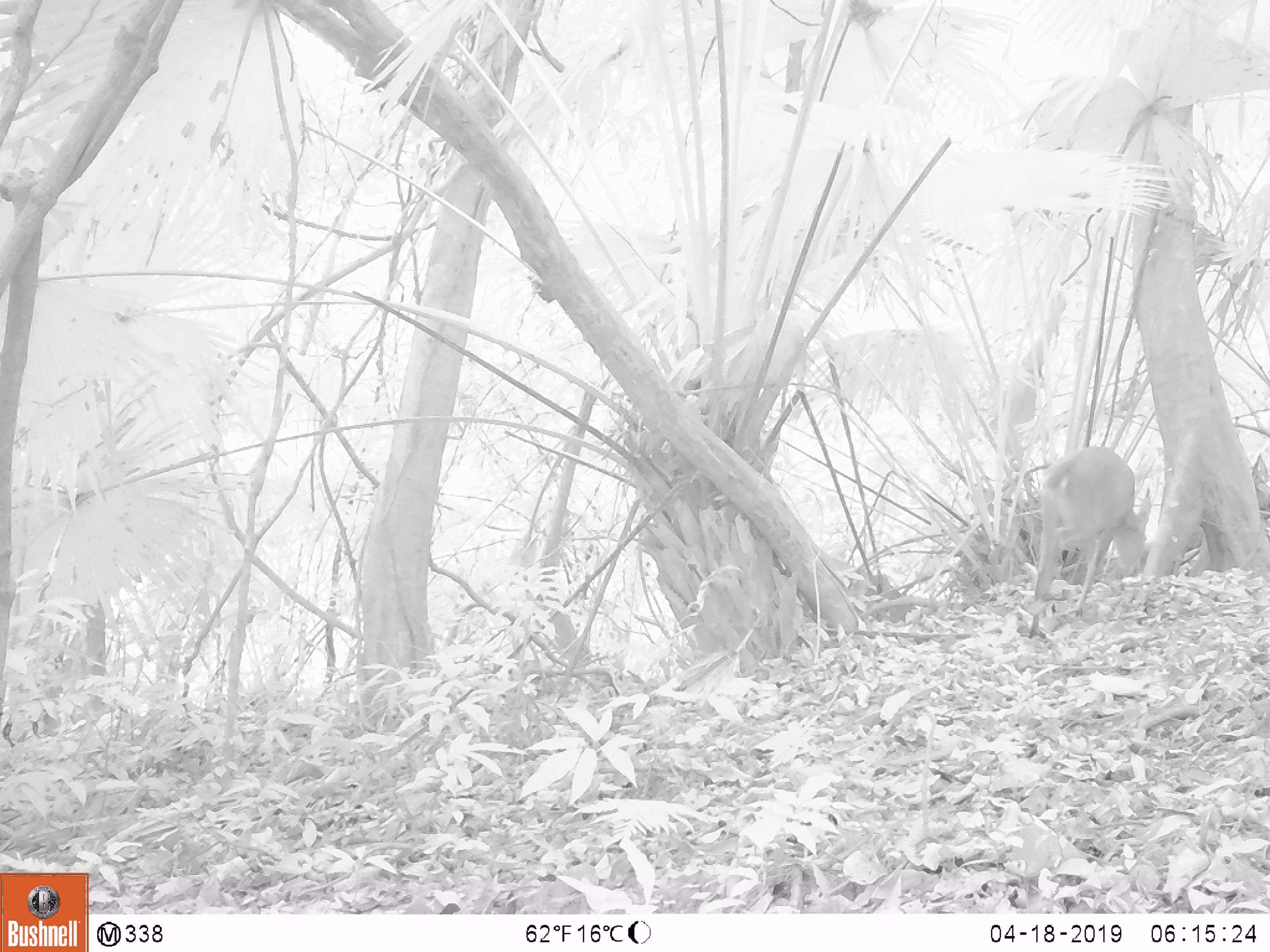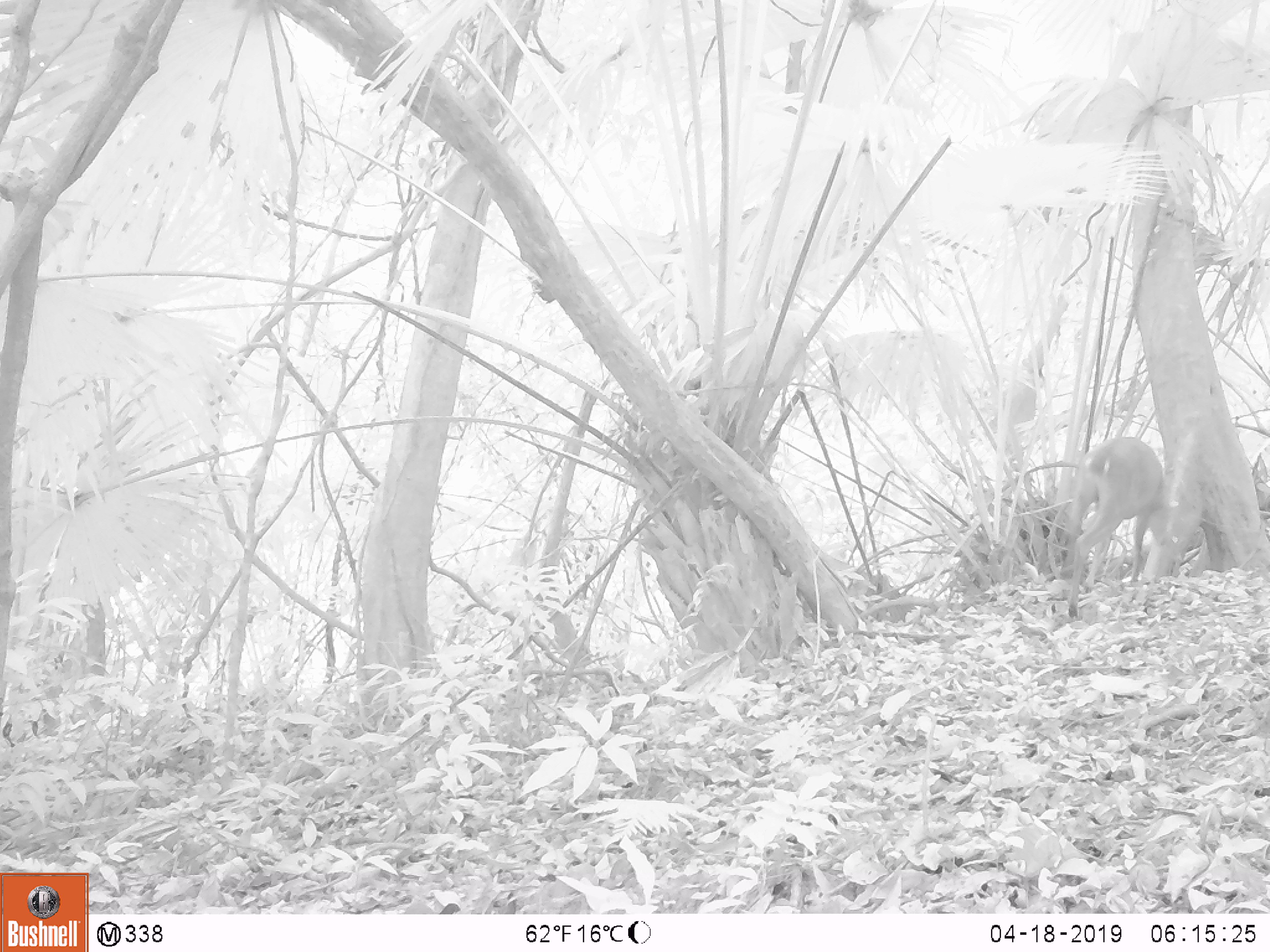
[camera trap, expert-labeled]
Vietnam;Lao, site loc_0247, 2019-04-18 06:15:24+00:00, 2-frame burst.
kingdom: Animalia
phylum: Chordata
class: Mammalia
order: Artiodactyla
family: Cervidae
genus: Muntiacus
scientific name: Muntiacus vuquangensis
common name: large-antlered muntjac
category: large antlered muntjac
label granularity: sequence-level